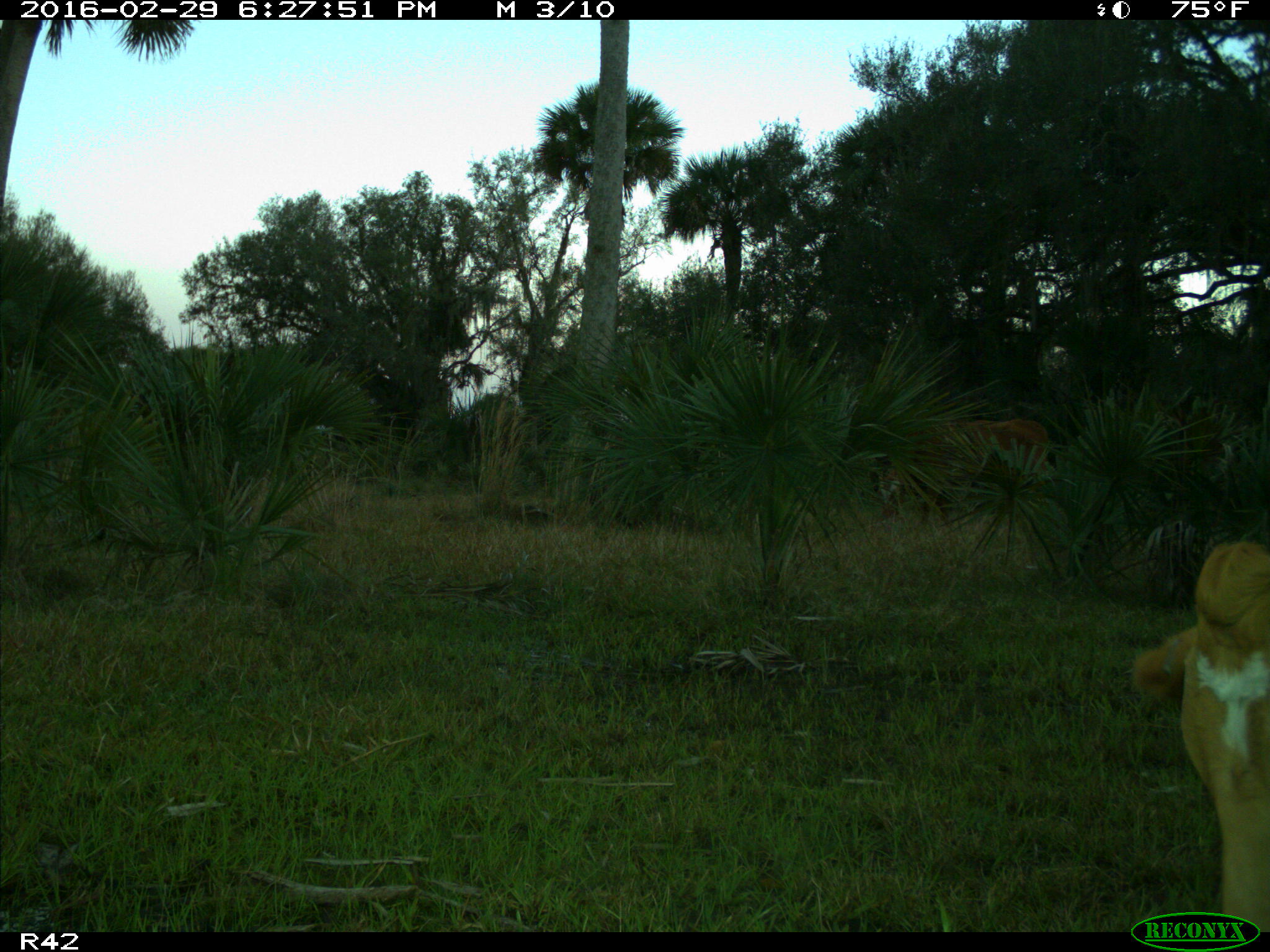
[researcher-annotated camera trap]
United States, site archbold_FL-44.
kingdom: Animalia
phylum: Chordata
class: Mammalia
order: Artiodactyla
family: Bovidae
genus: Bos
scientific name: Bos taurus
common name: domestic cow